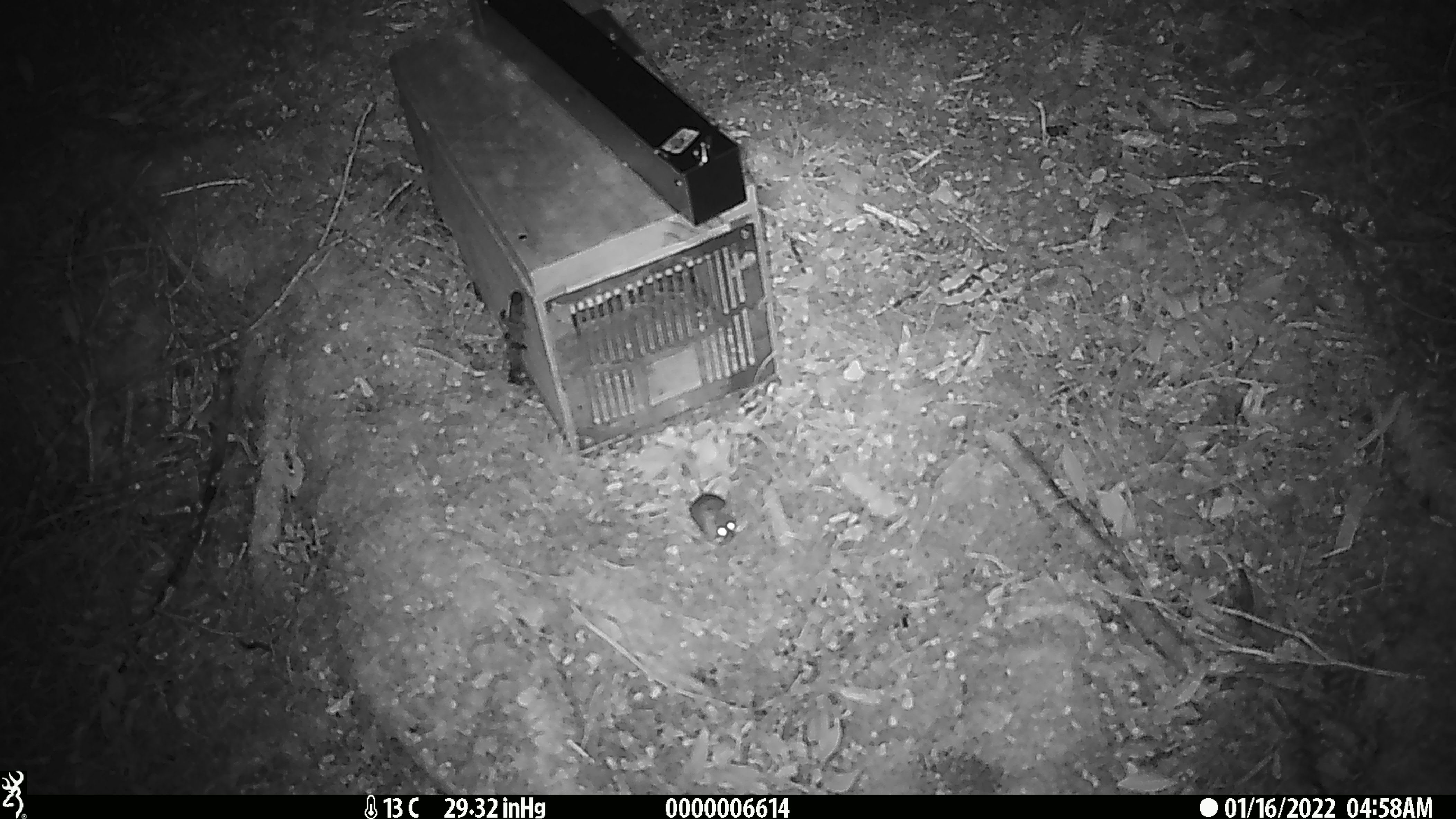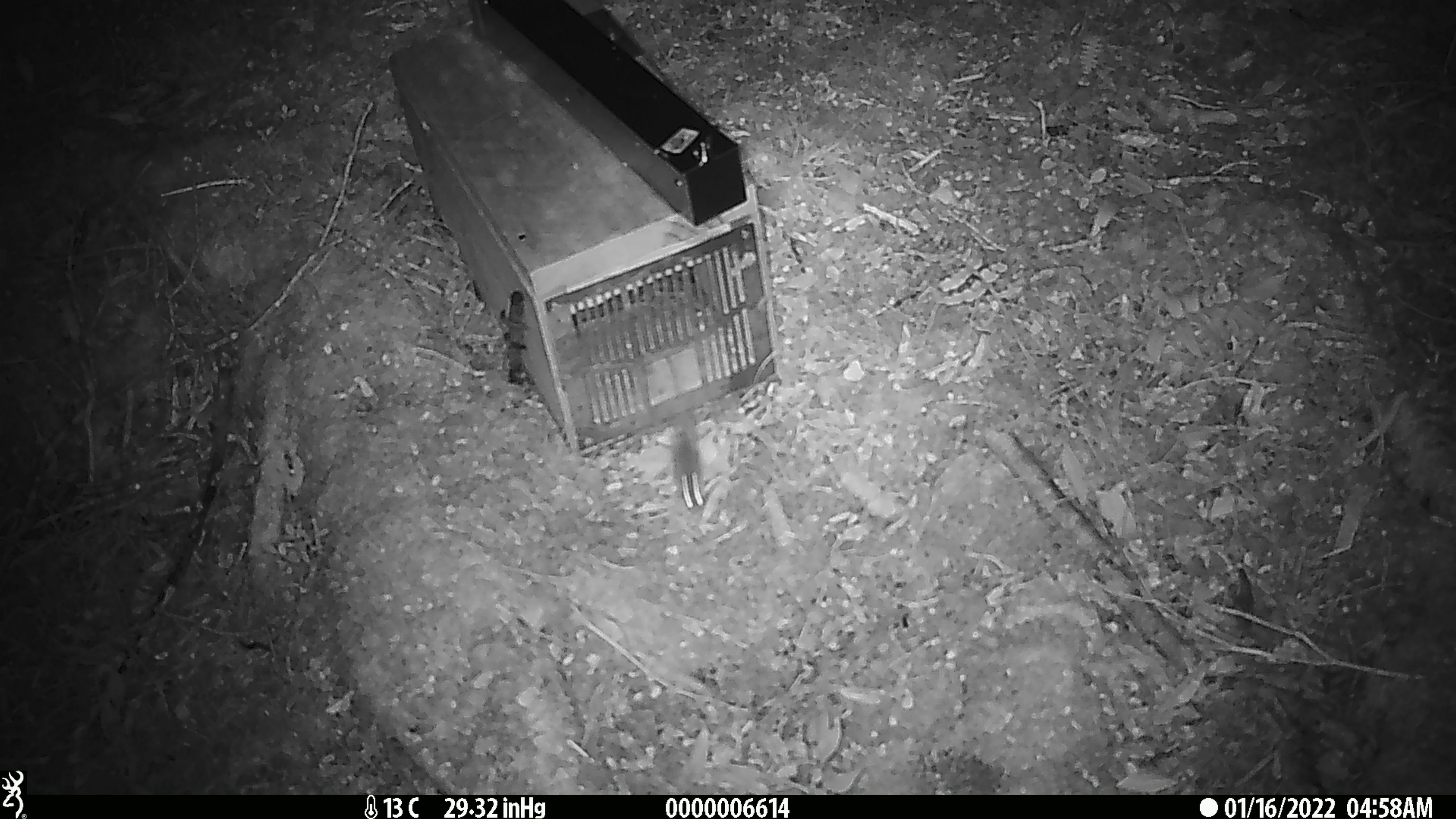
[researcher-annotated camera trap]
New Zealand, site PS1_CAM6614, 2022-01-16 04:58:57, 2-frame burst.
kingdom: Animalia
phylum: Chordata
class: Mammalia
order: Rodentia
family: Muridae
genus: Mus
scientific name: Mus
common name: mouse